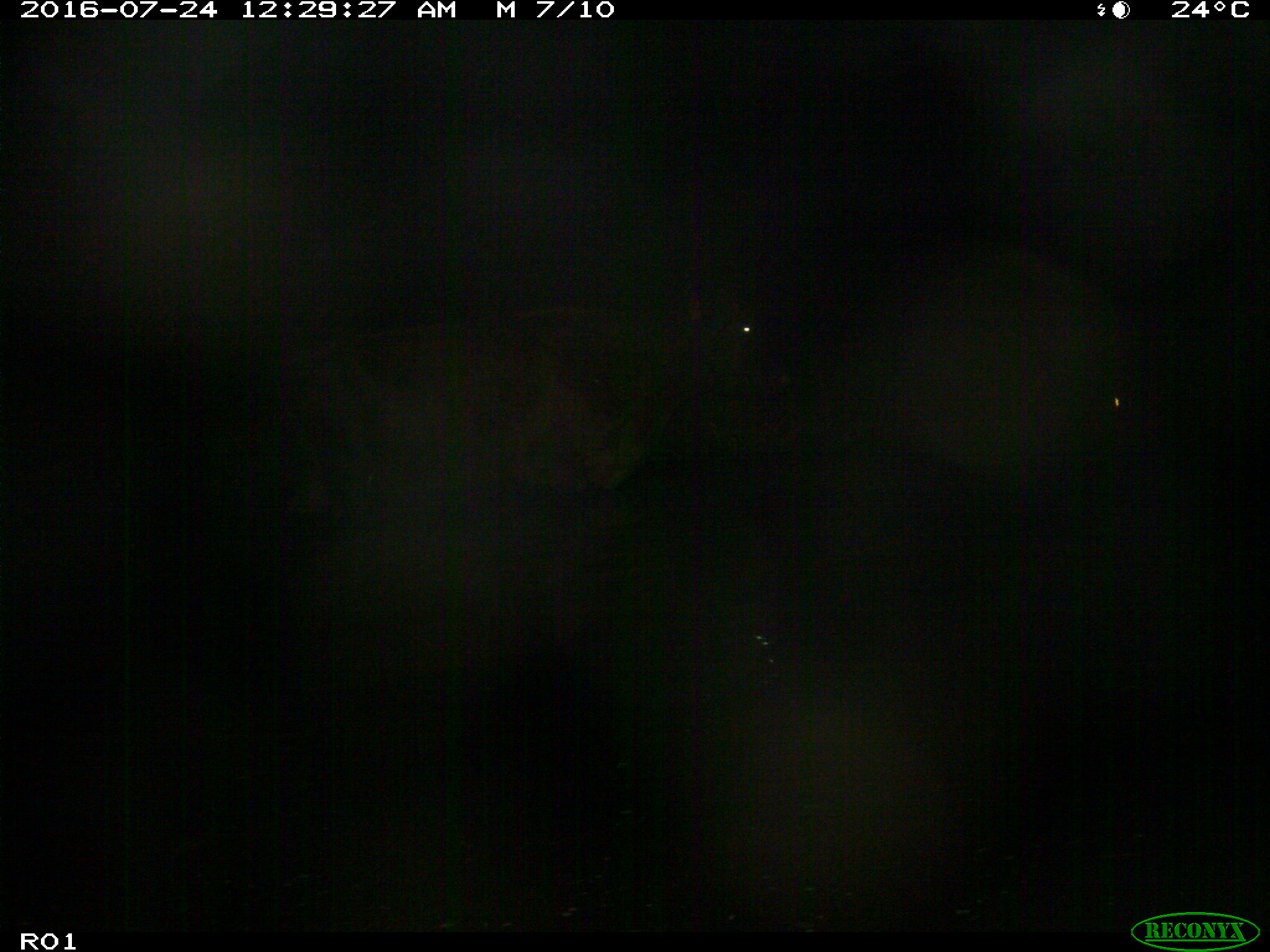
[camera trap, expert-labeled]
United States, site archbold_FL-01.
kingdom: Animalia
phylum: Chordata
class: Mammalia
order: Artiodactyla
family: Bovidae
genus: Bos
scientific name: Bos taurus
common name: domestic cow